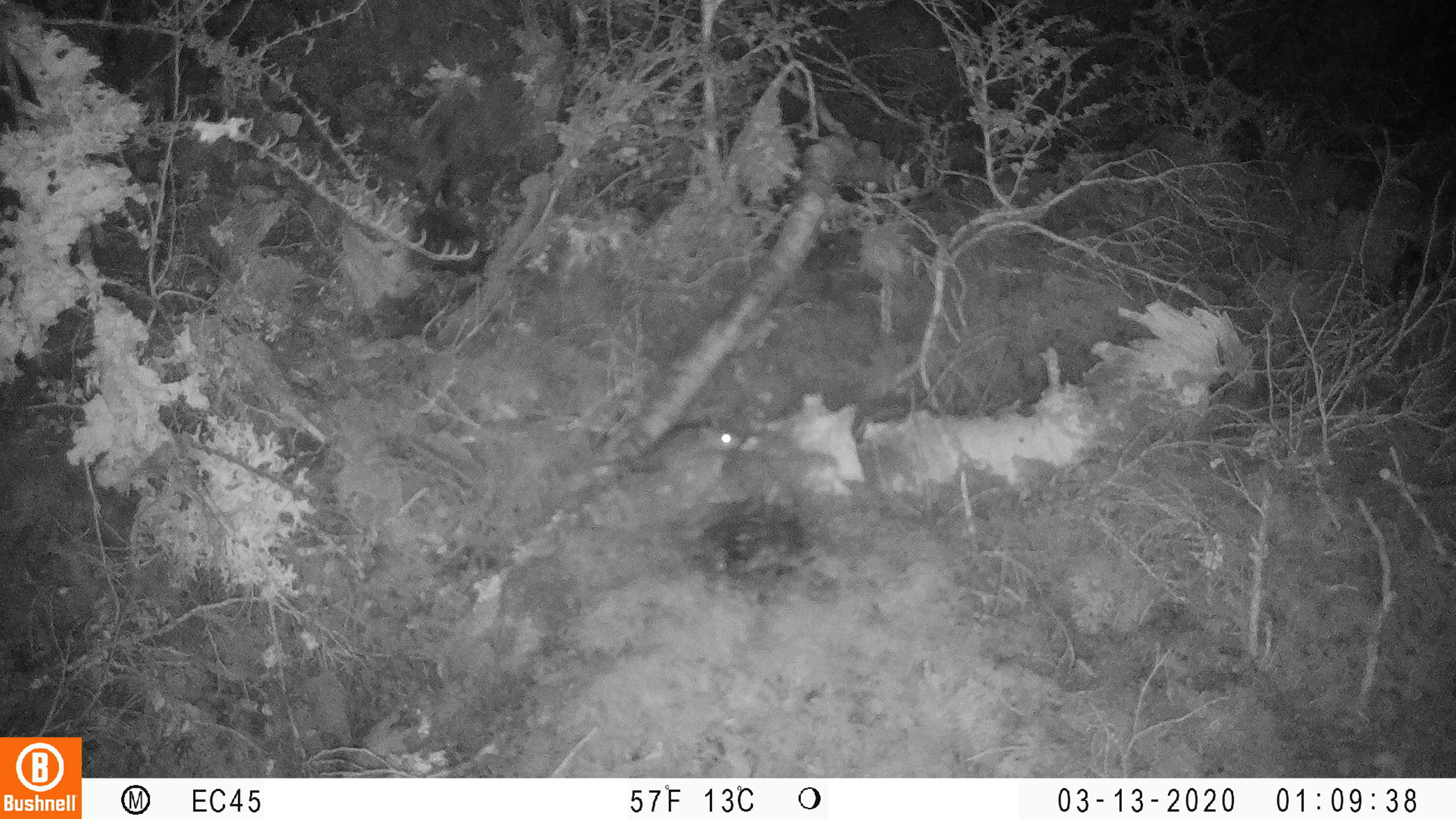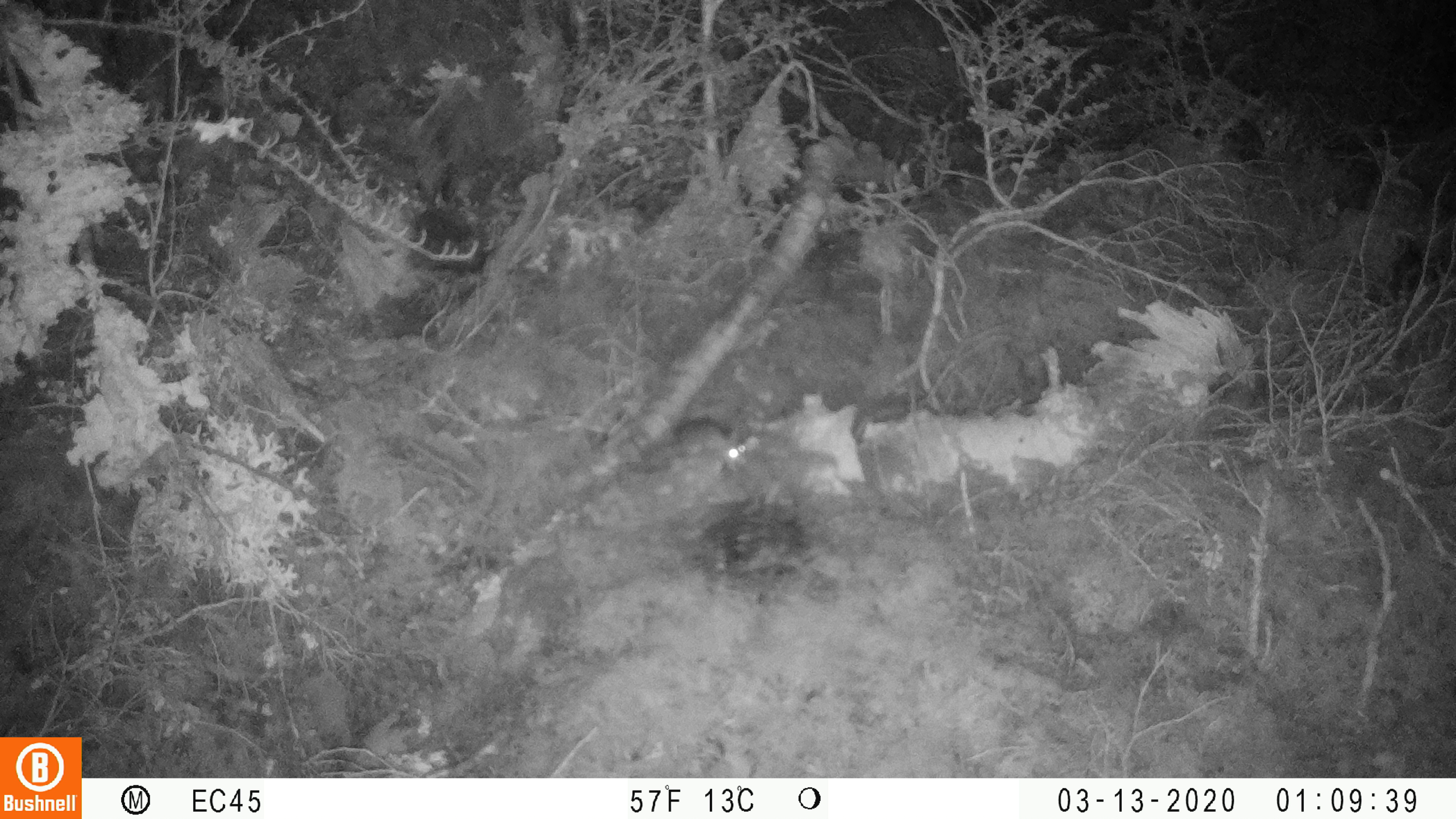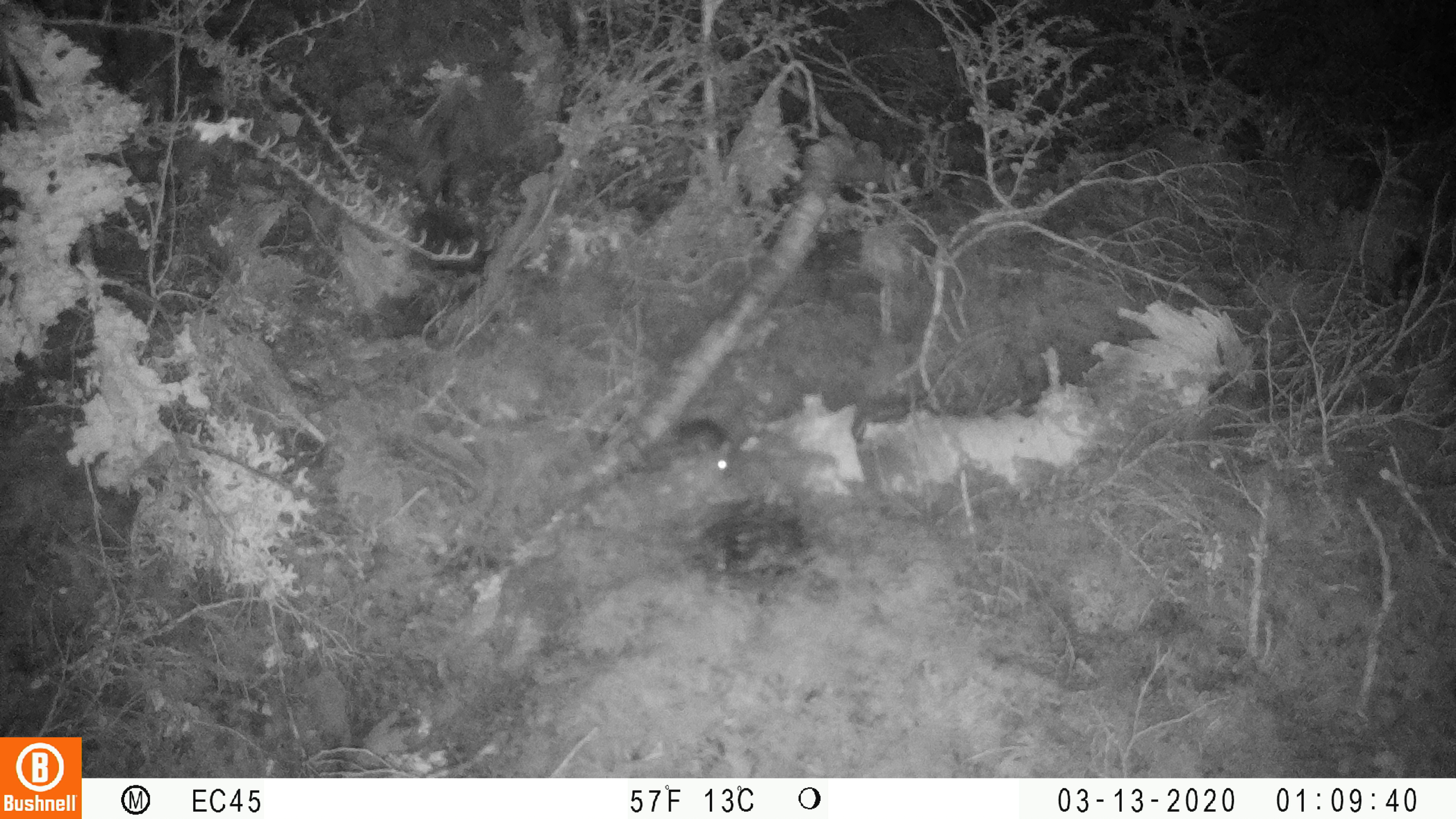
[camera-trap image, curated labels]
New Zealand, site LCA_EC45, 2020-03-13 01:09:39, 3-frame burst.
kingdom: Animalia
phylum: Chordata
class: Mammalia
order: Rodentia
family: Muridae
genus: Mus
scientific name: Mus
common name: mouse